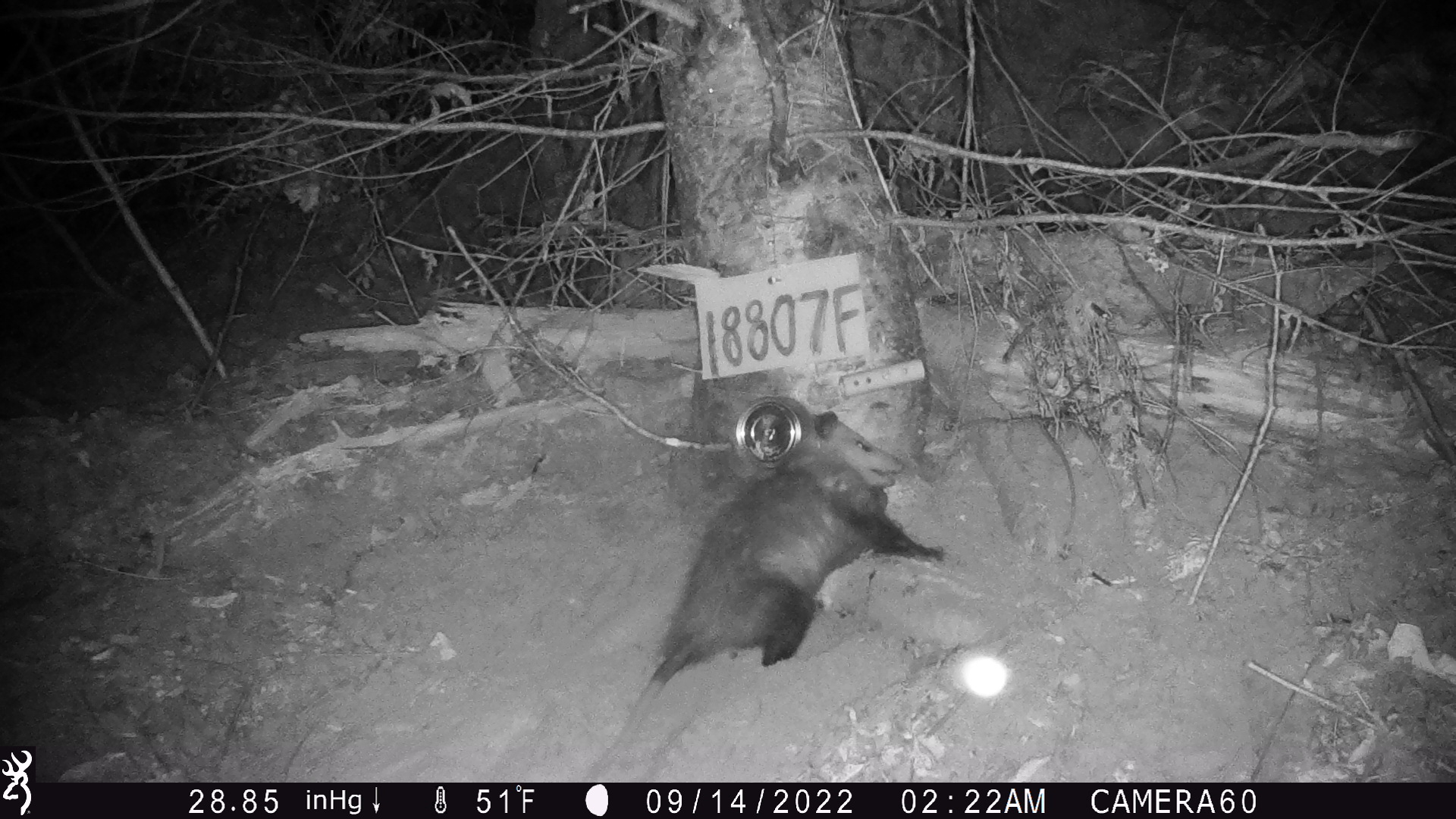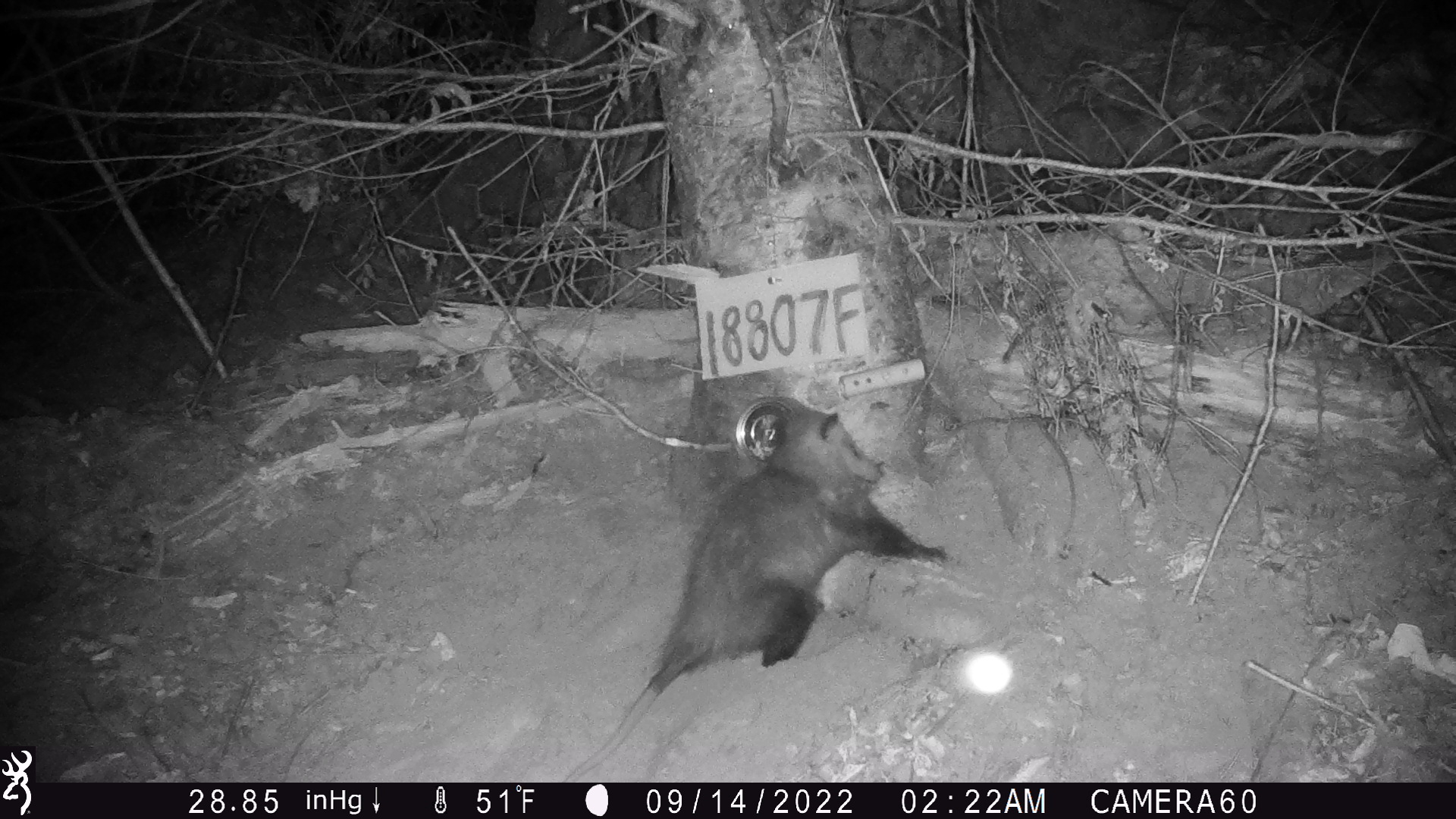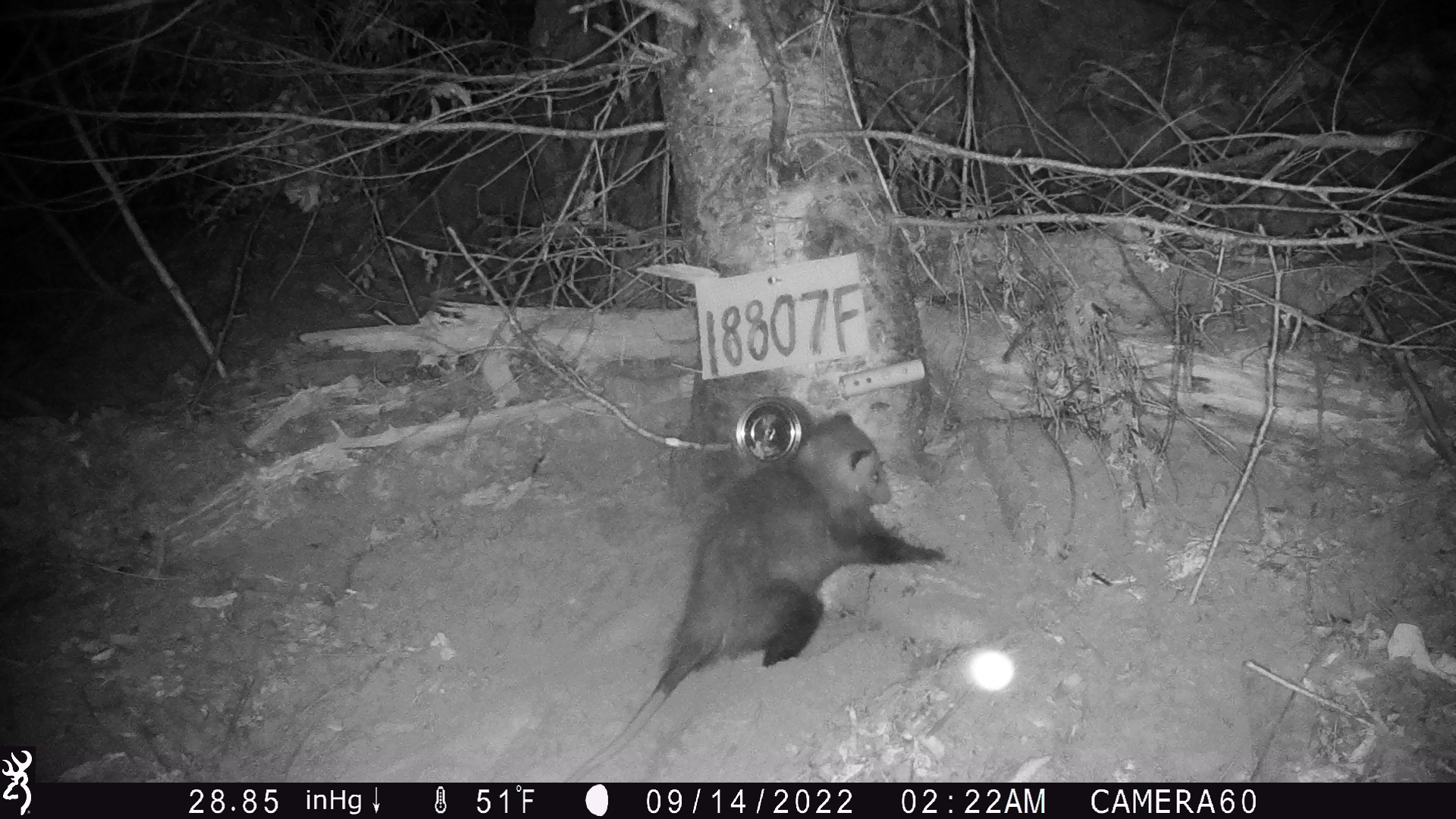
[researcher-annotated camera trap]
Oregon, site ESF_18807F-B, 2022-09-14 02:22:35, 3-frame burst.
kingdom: Animalia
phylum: Chordata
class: Mammalia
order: Didelphimorphia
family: Didelphidae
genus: Didelphis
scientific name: Didelphis virginiana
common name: virginia opossum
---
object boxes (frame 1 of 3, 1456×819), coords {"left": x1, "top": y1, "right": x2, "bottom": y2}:
virginia opossum: {"left": 580, "top": 382, "right": 965, "bottom": 779}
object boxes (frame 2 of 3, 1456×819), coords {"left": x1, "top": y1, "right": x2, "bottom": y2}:
virginia opossum: {"left": 555, "top": 385, "right": 958, "bottom": 781}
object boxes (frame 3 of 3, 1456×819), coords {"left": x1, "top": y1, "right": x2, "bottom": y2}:
virginia opossum: {"left": 555, "top": 400, "right": 958, "bottom": 777}